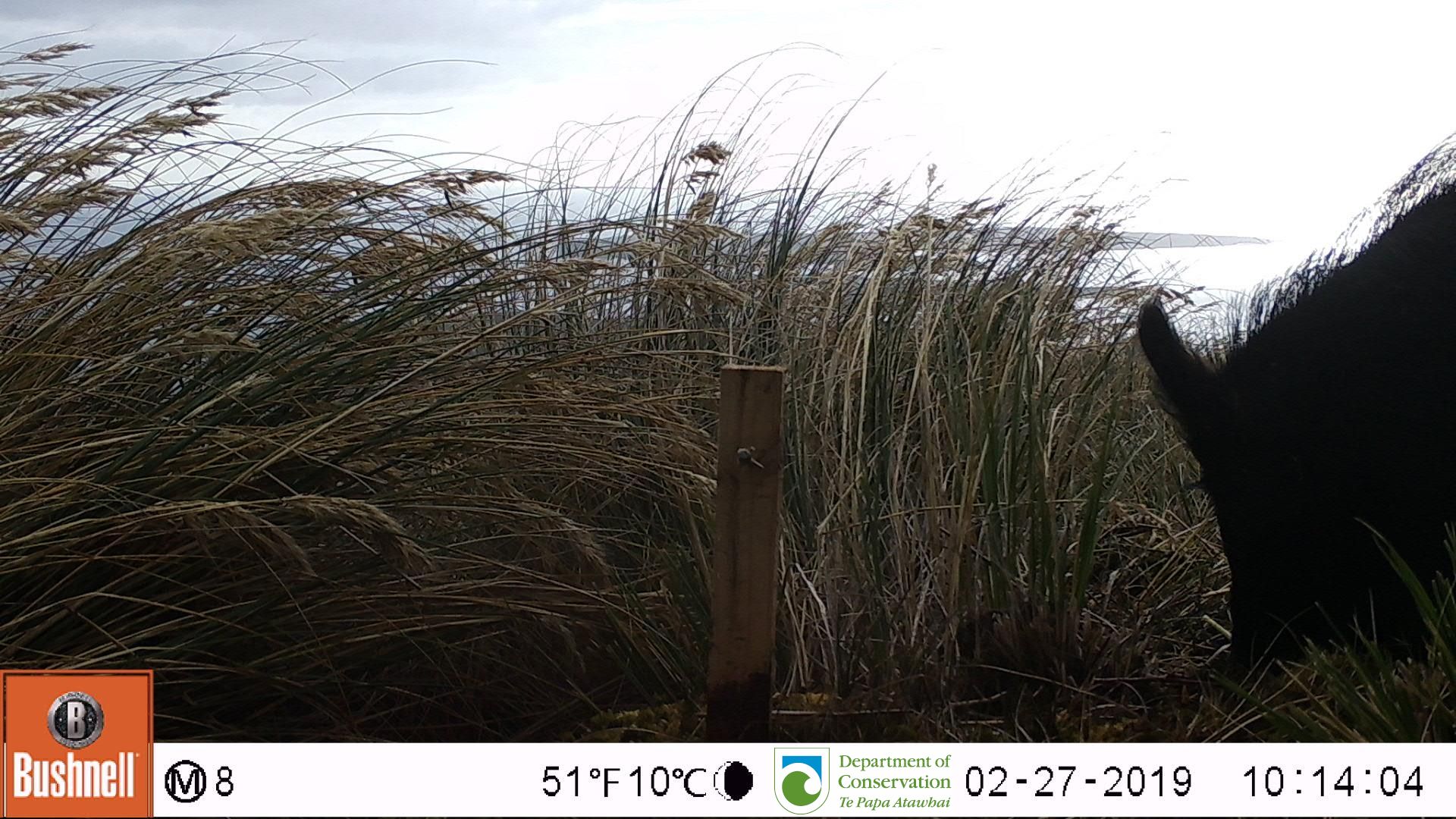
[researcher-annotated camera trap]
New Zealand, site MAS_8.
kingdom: Animalia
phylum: Chordata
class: Mammalia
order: Artiodactyla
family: Suidae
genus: Sus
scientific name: Sus scrofa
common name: pig